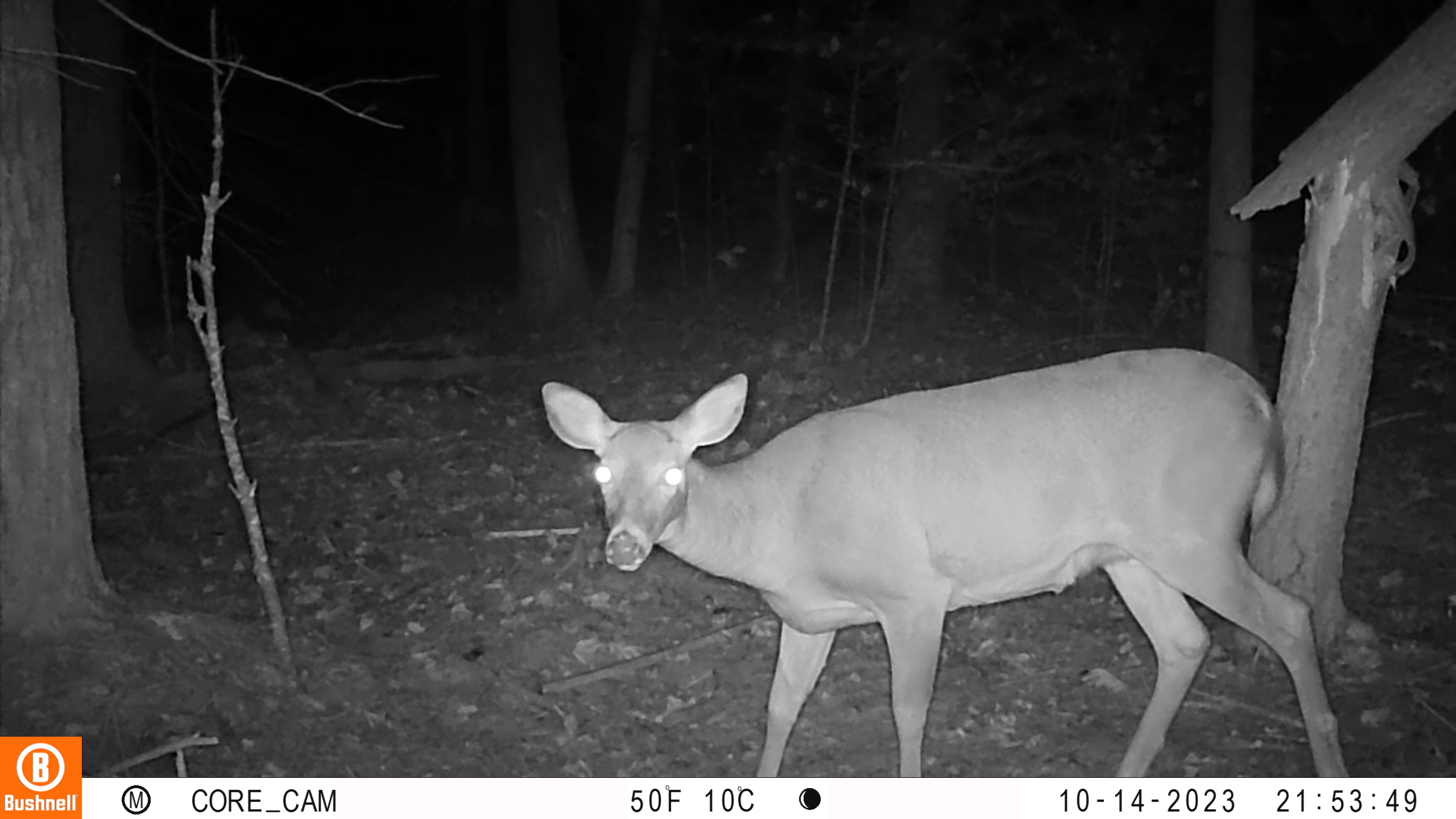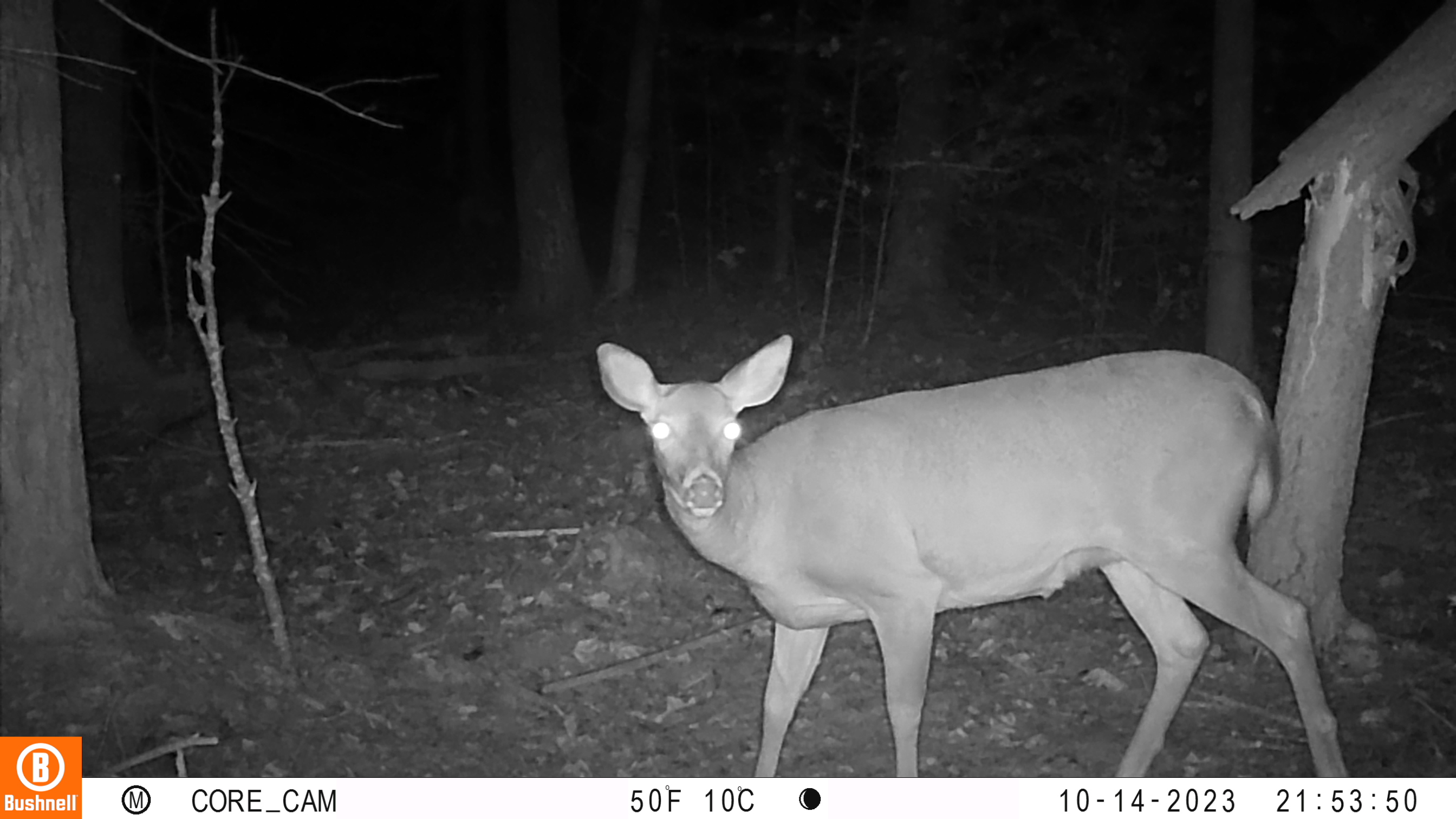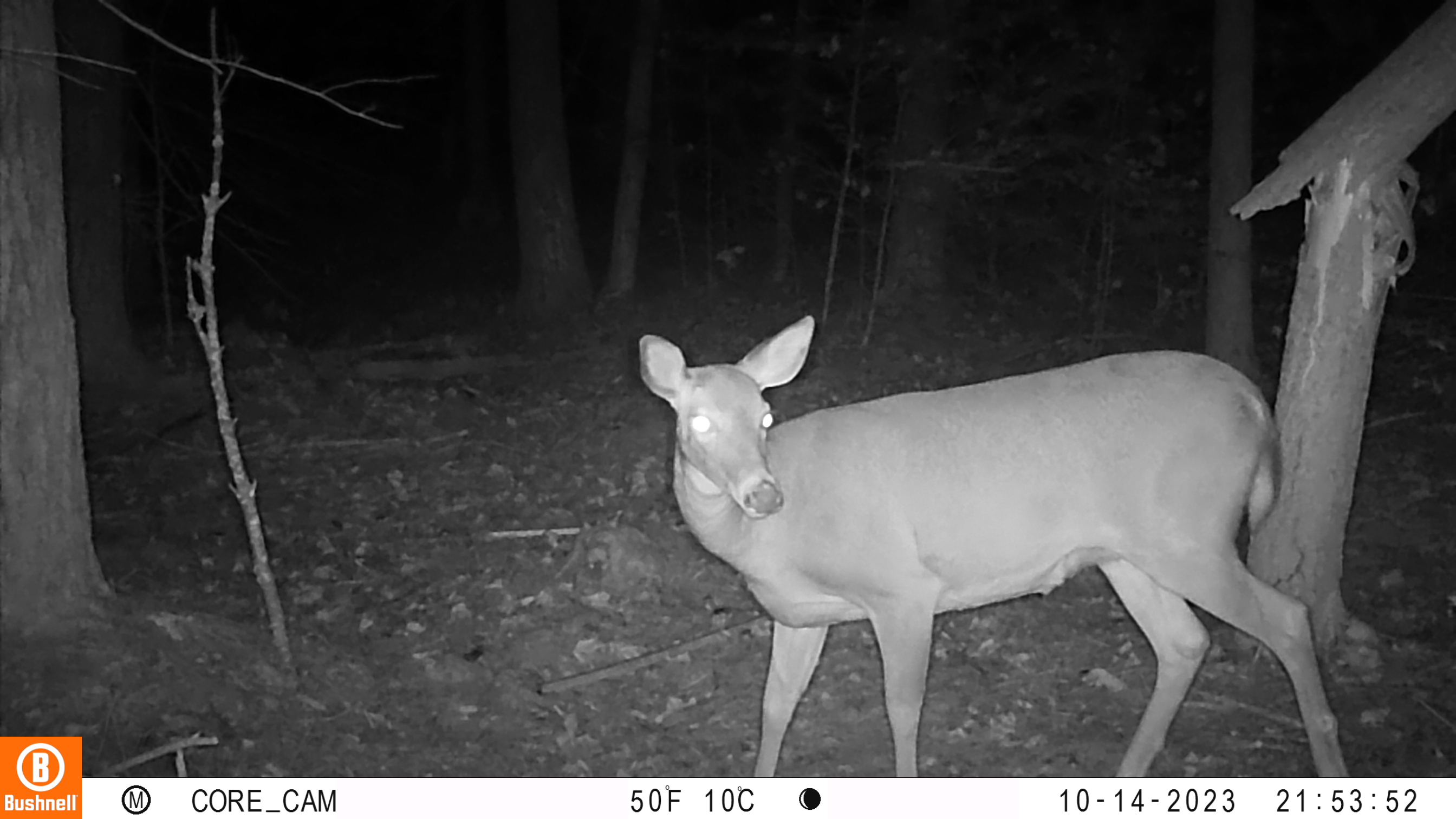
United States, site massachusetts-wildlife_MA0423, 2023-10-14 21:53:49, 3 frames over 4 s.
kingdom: Animalia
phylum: Chordata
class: Mammalia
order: Artiodactyla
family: Cervidae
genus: Odocoileus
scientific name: Odocoileus virginianus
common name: white-tailed deer